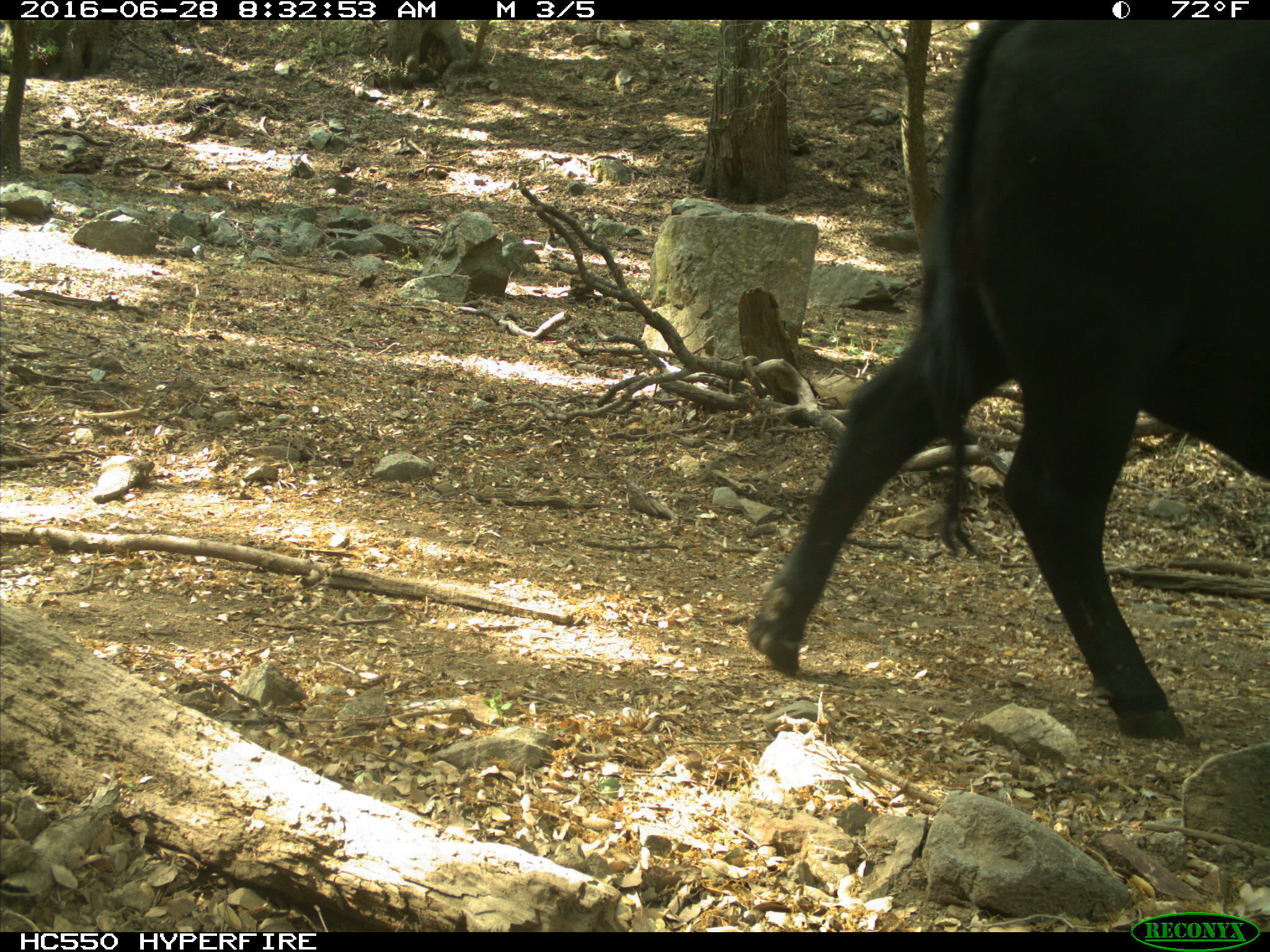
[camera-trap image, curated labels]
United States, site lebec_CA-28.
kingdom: Animalia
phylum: Chordata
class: Mammalia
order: Artiodactyla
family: Bovidae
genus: Bos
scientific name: Bos taurus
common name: domestic cow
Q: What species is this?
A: Bos taurus (domestic cow).